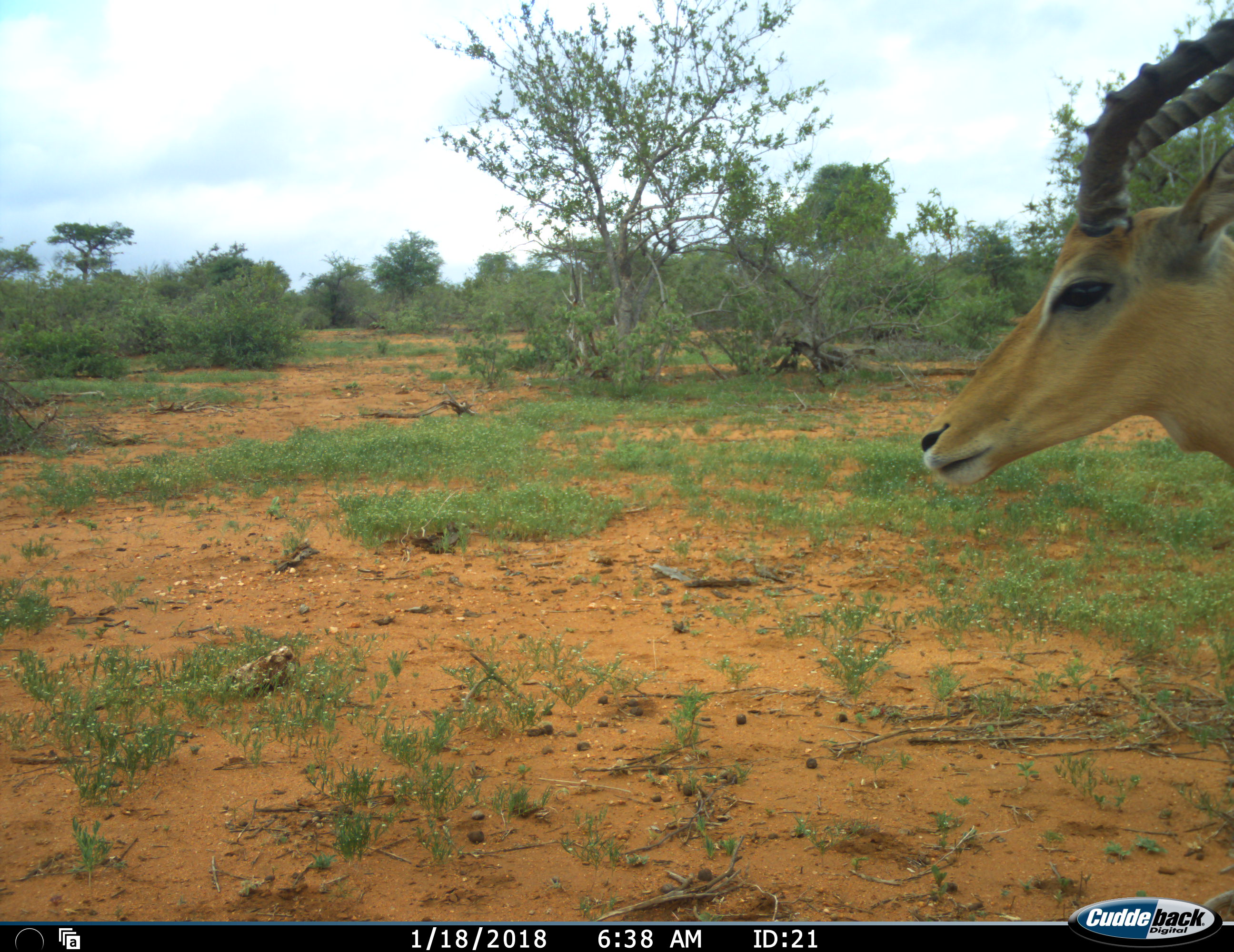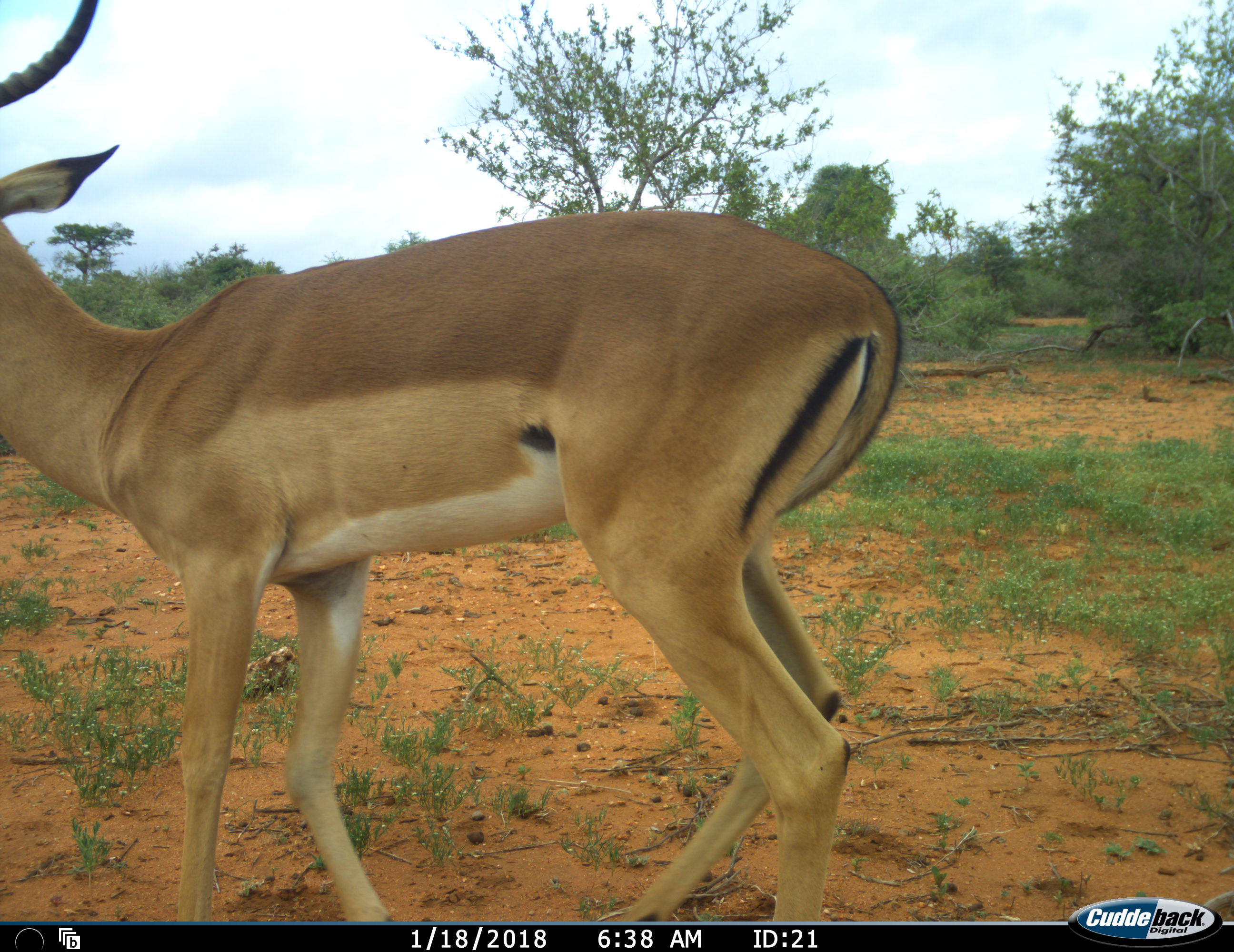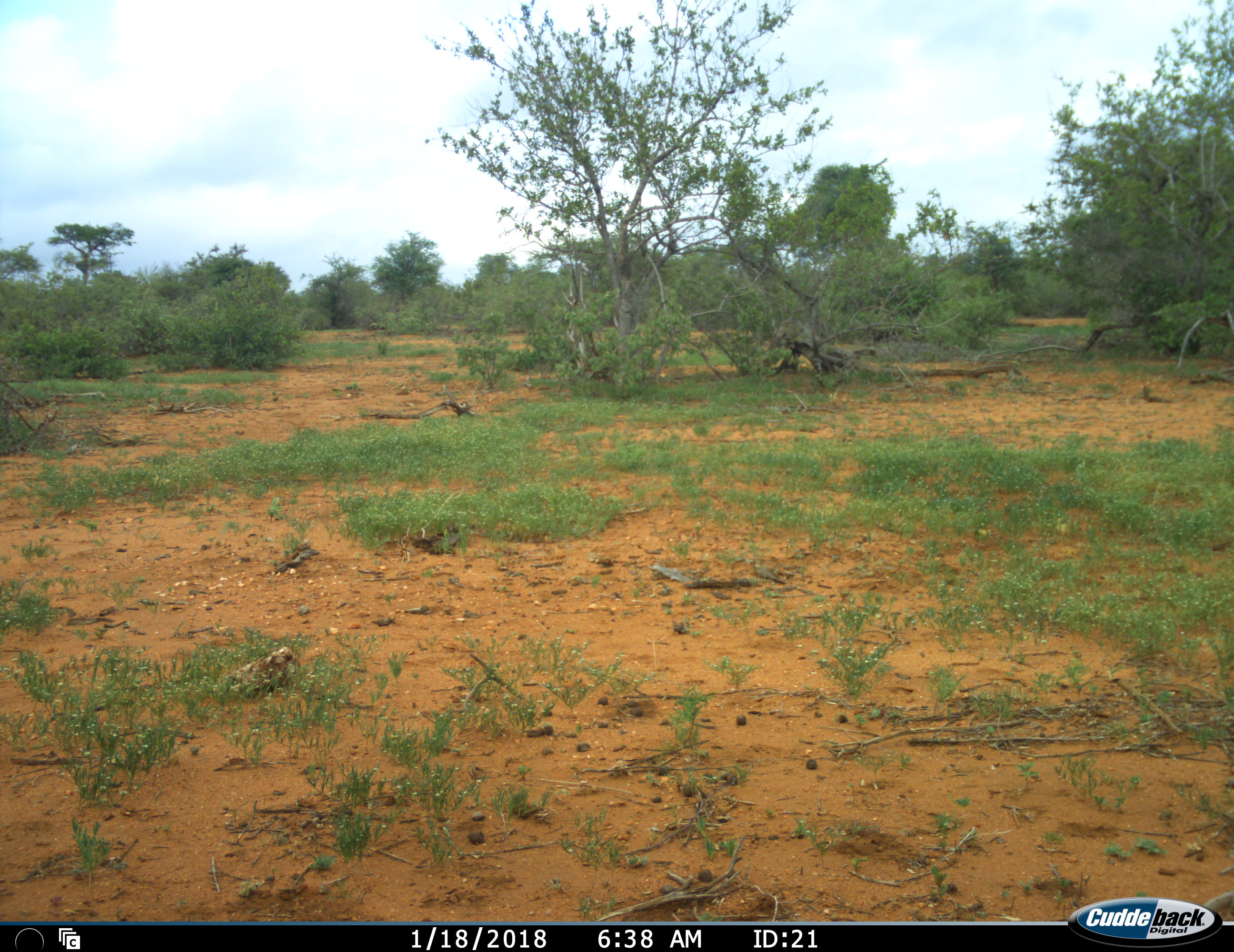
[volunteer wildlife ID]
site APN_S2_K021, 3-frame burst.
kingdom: Animalia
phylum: Chordata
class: Mammalia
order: Artiodactyla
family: Bovidae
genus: Aepyceros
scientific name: Aepyceros melampus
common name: impala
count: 1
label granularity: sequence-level